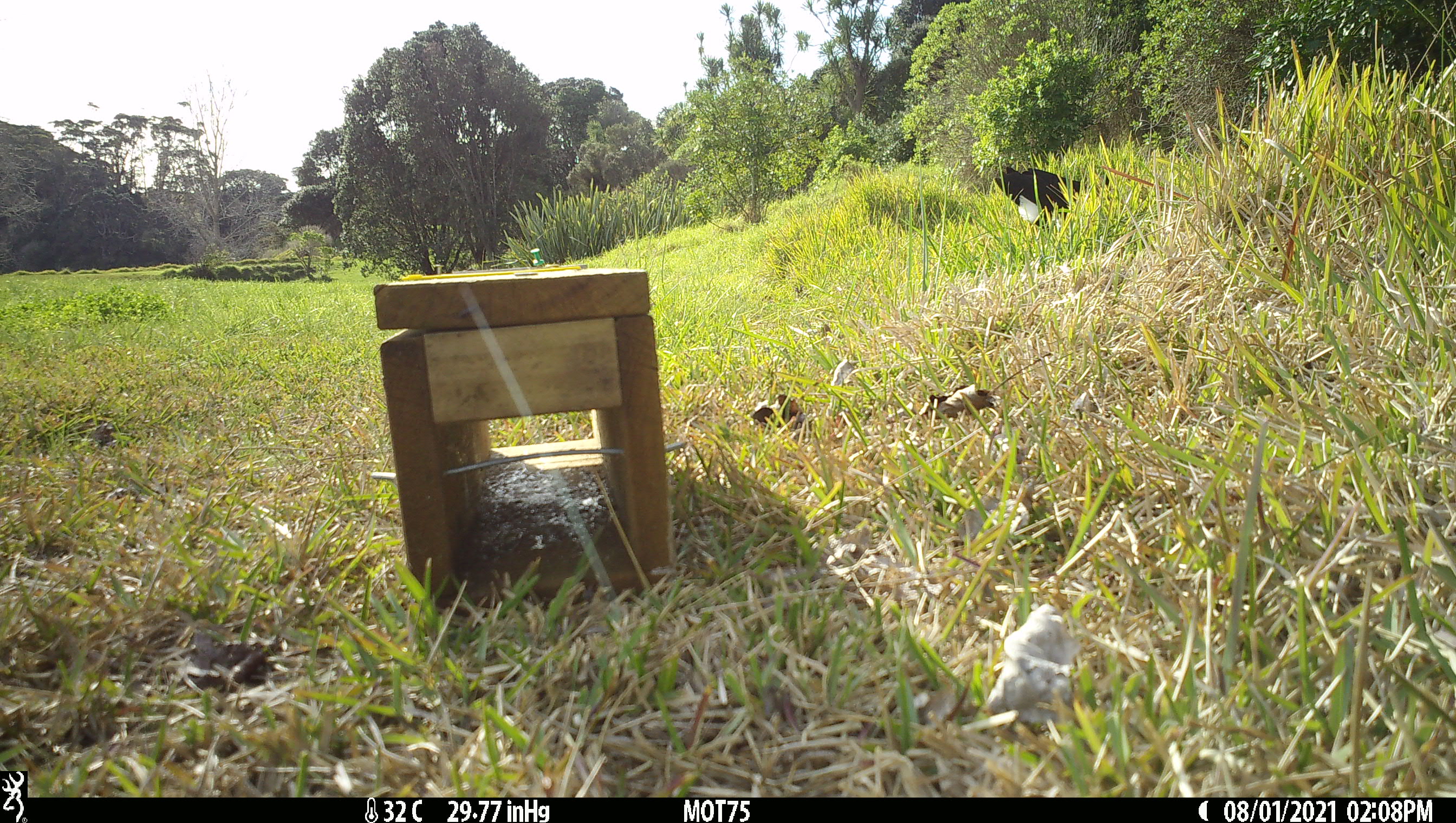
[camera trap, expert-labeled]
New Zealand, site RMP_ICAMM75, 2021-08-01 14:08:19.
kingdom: Animalia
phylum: Chordata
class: Aves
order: Gruiformes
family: Rallidae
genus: Porphyrio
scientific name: Porphyrio melanotus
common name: australasian swamphen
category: pukeko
Pukeko (australasian swamphen) (Porphyrio melanotus).